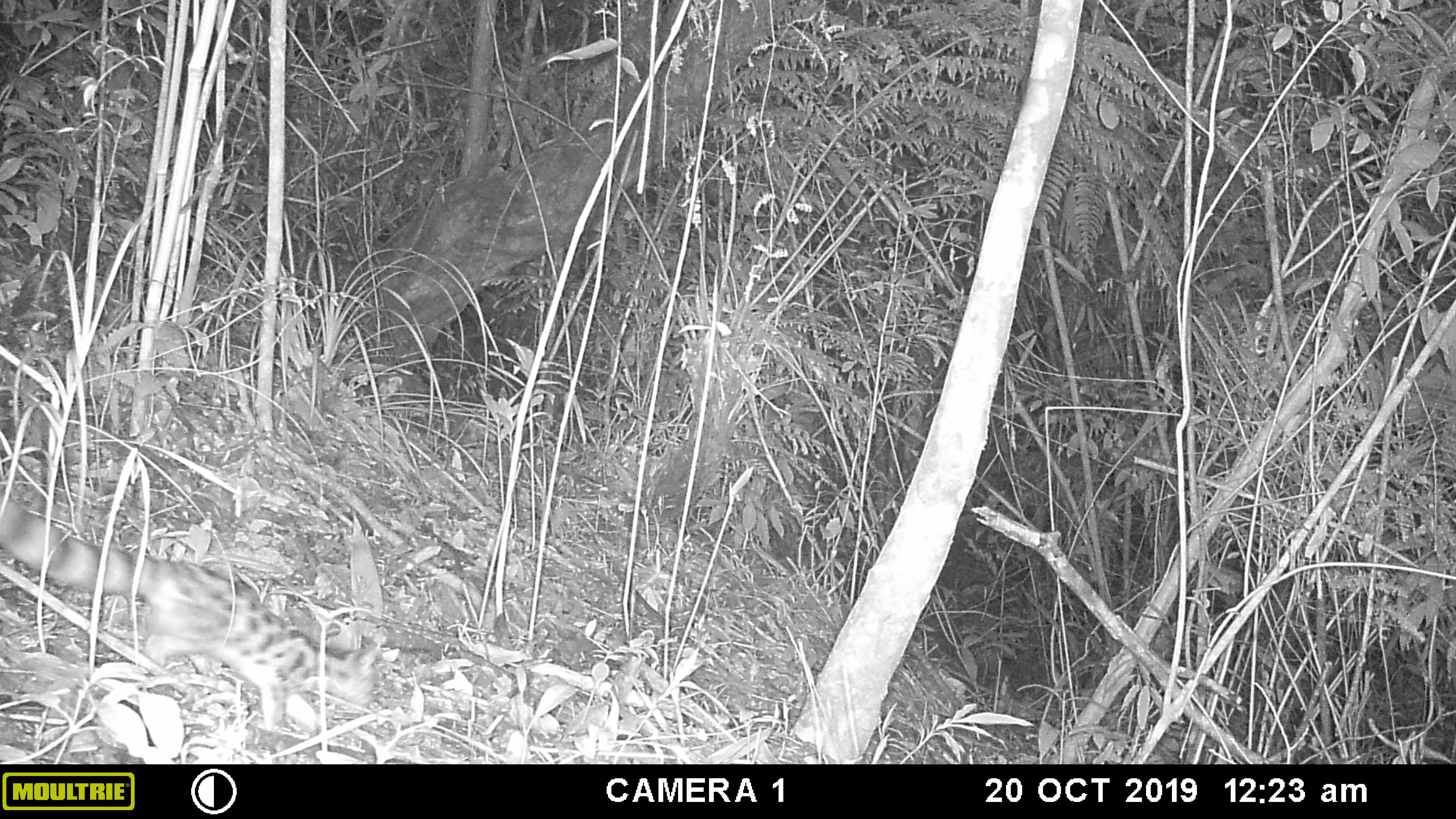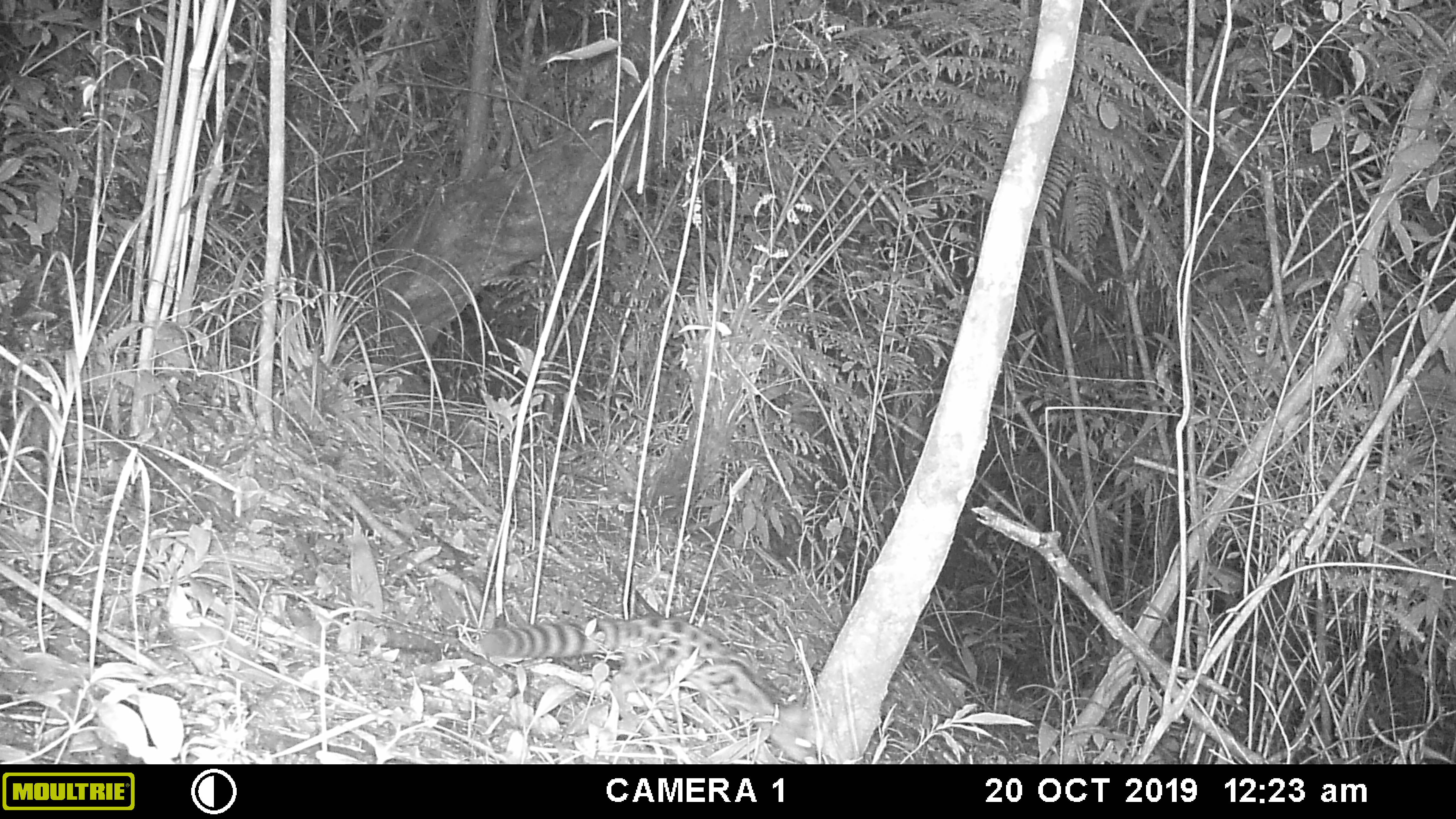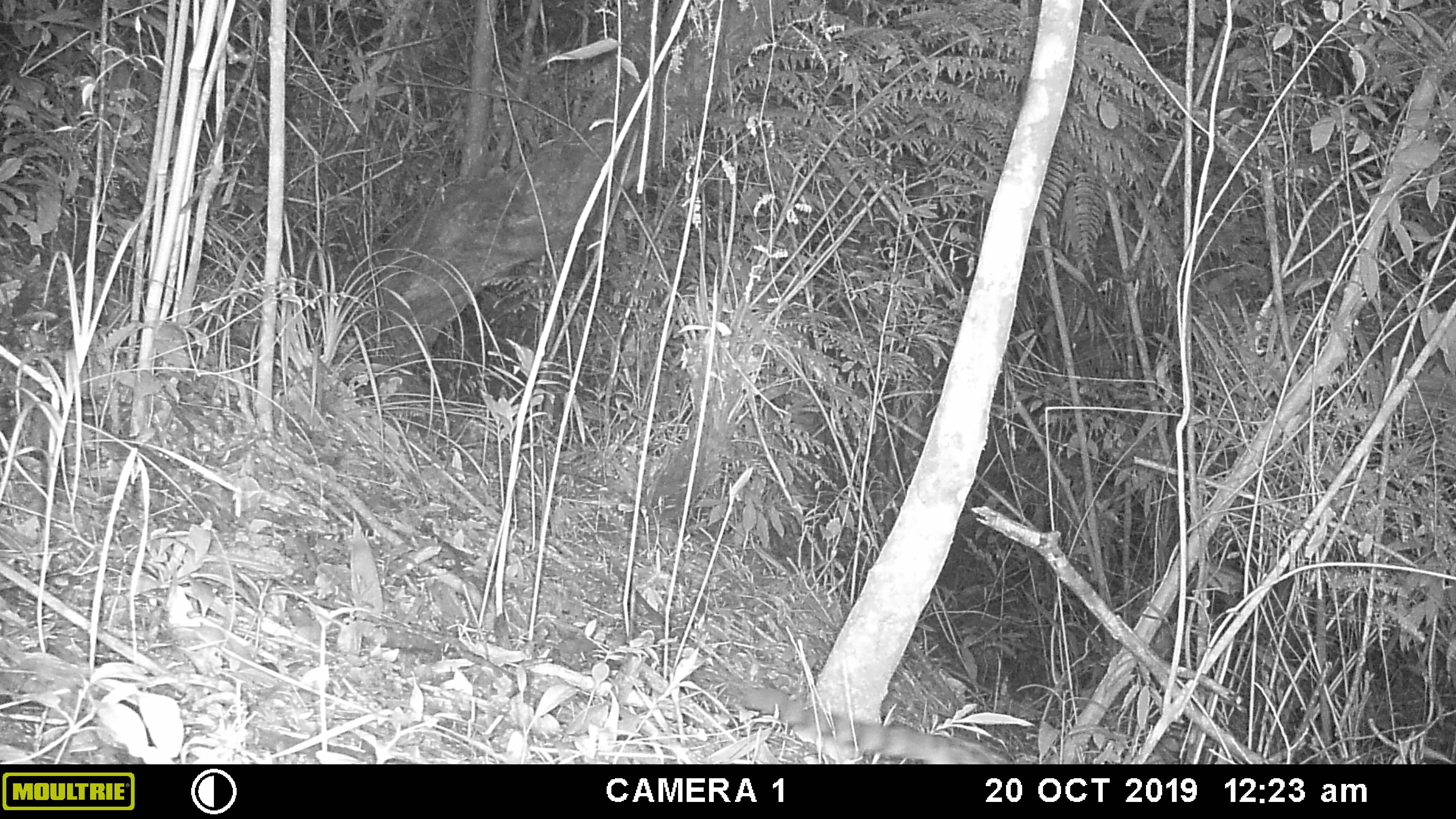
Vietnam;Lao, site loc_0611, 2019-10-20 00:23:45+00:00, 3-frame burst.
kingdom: Animalia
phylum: Chordata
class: Mammalia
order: Carnivora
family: Prionodontidae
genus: Prionodon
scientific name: Prionodon pardicolor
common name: spotted linsang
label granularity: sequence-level